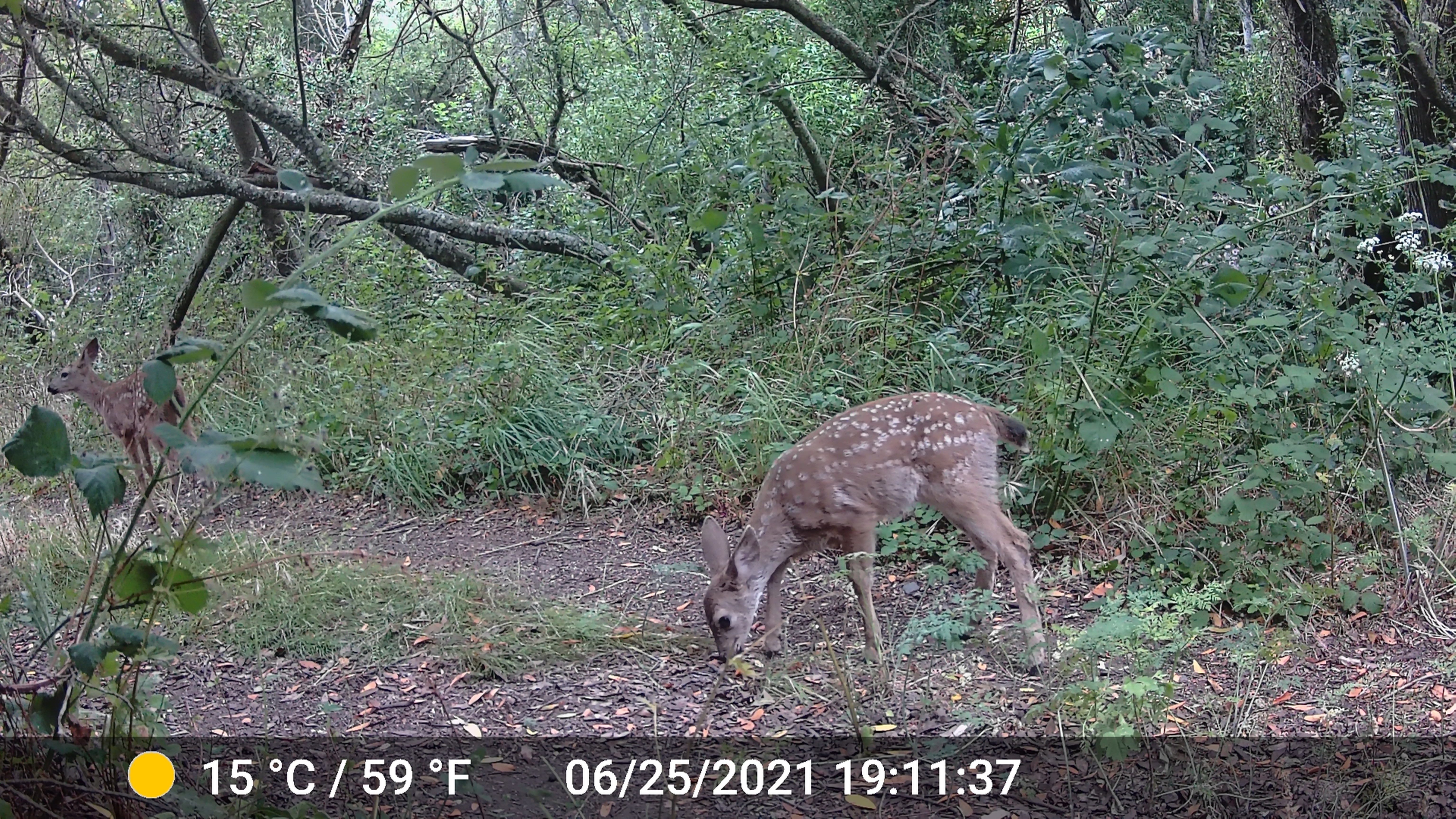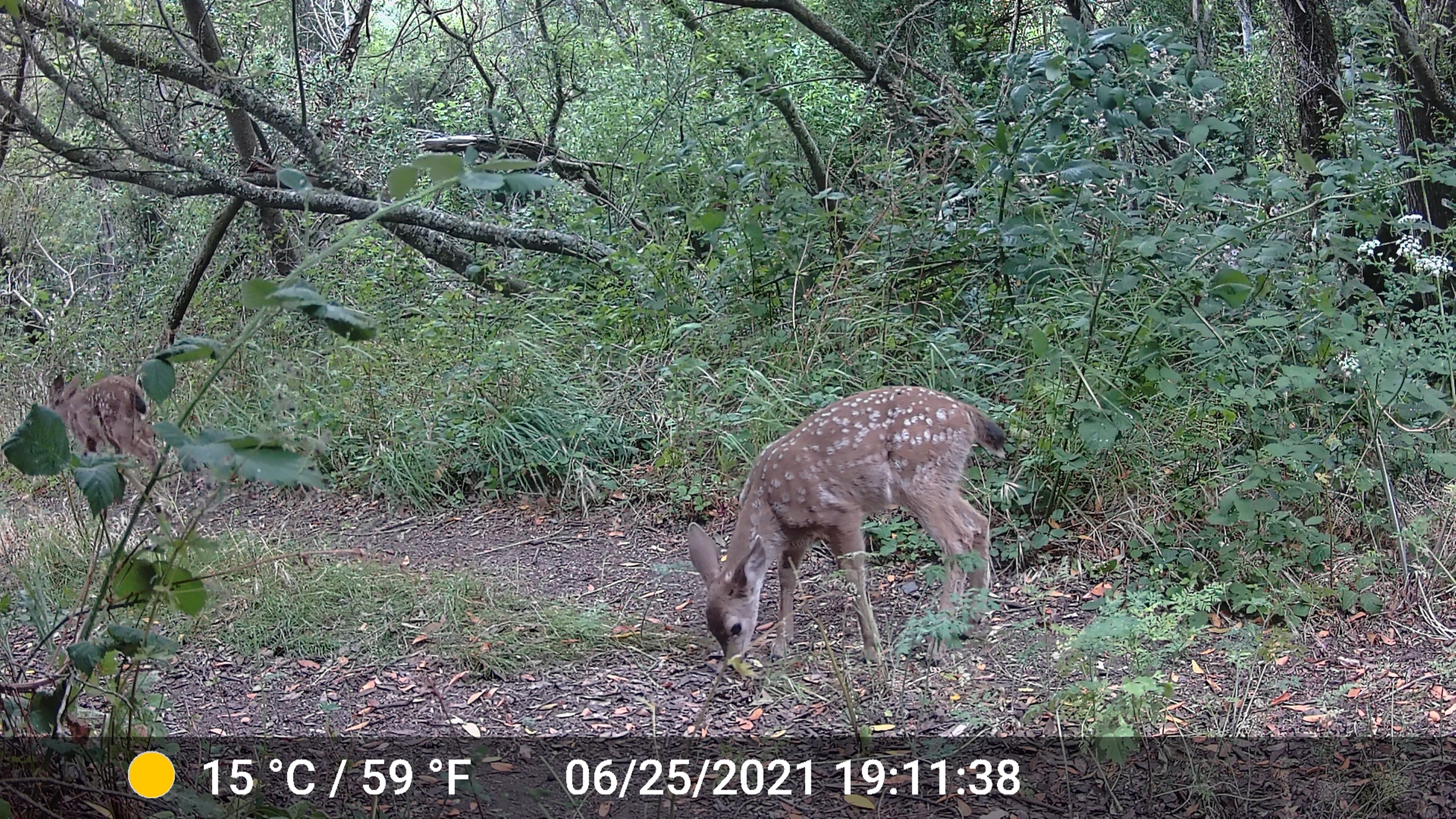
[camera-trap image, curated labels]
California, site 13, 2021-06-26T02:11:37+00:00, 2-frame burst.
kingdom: Animalia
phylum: Chordata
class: Mammalia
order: Artiodactyla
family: Cervidae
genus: Odocoileus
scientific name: Odocoileus hemionus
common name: mule deer